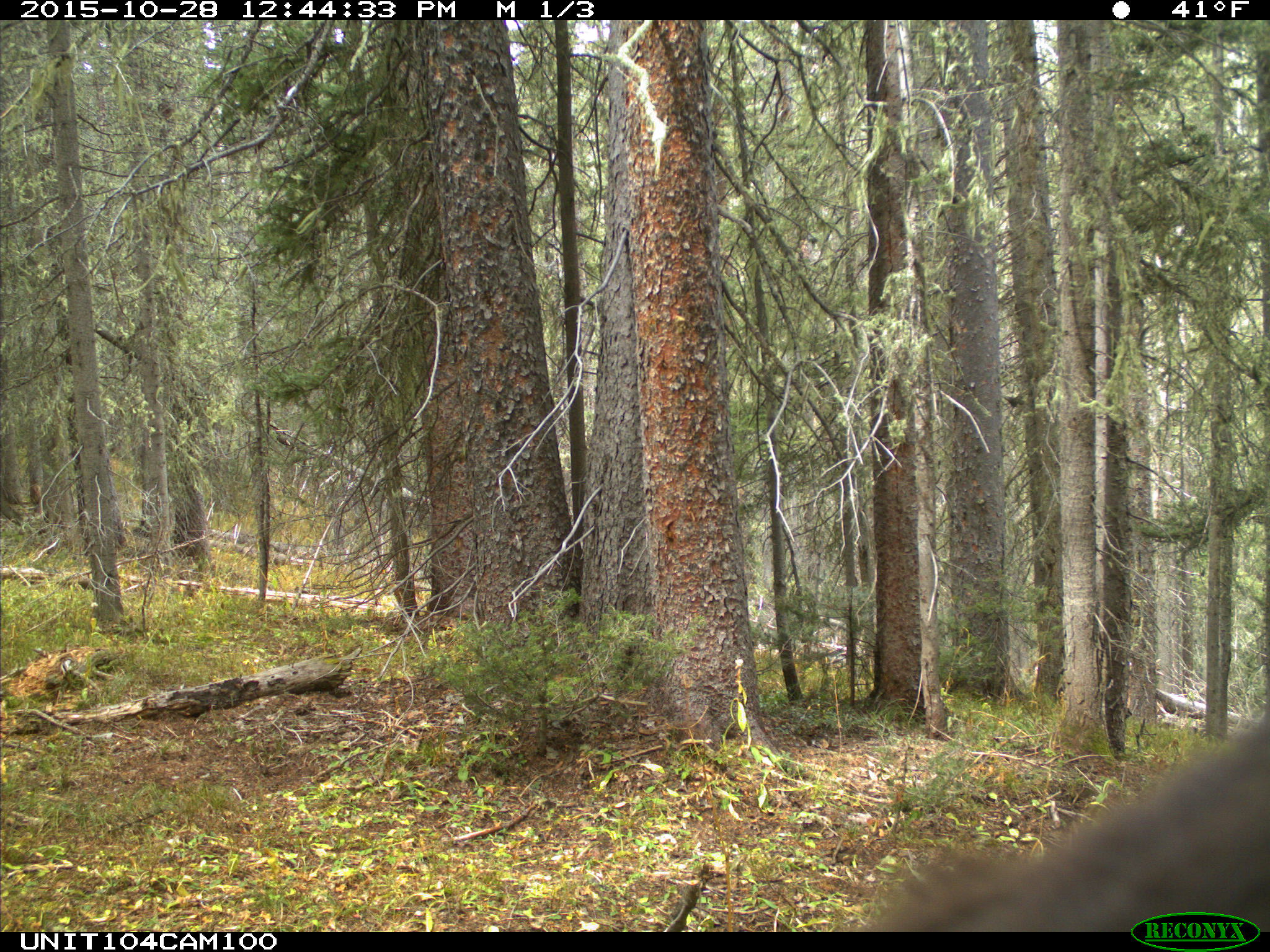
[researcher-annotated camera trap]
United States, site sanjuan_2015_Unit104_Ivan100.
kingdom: Animalia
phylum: Chordata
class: Mammalia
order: Carnivora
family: Ursidae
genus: Ursus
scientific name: Ursus americanus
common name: american black bear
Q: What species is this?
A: Ursus americanus (american black bear).